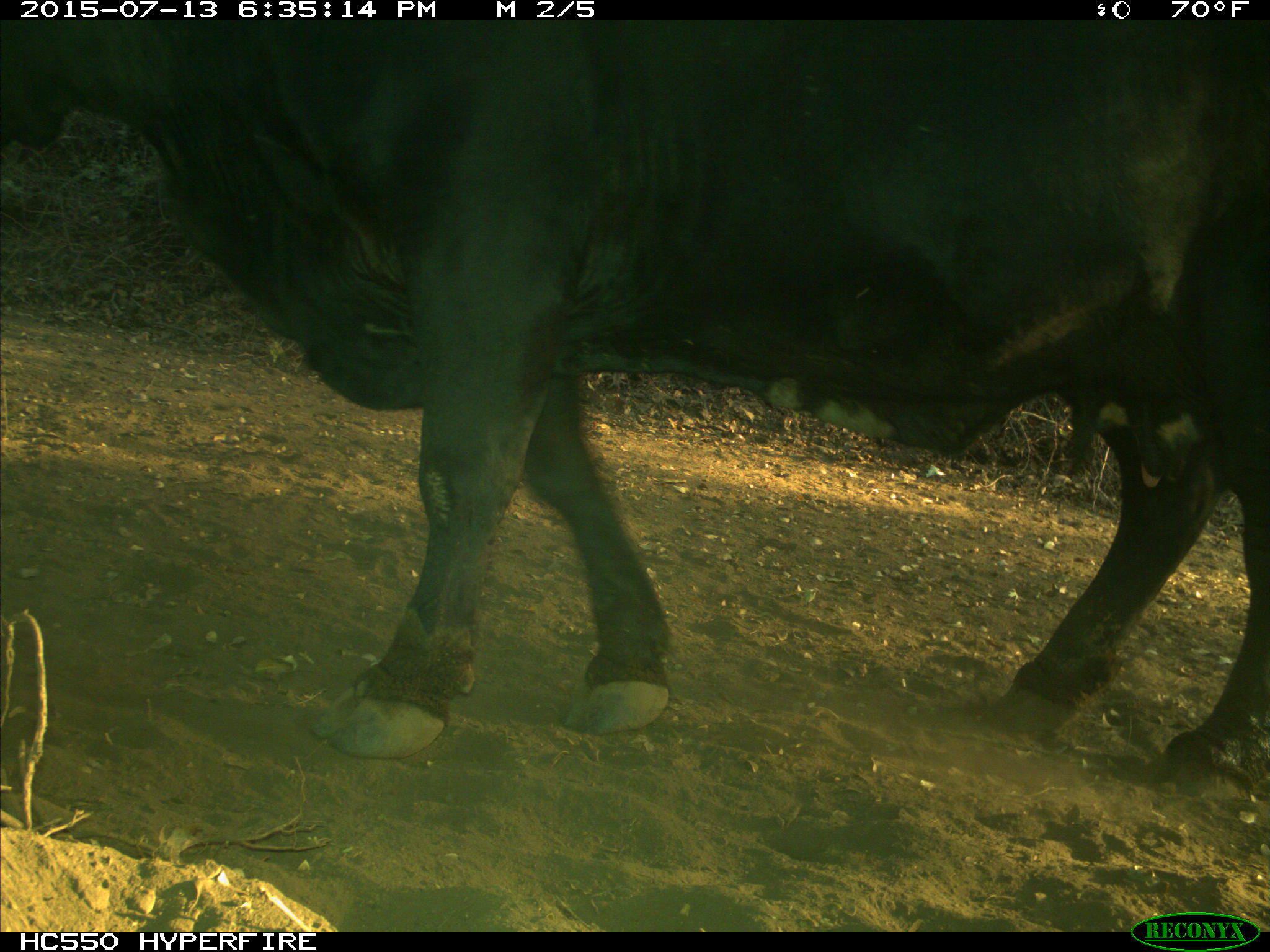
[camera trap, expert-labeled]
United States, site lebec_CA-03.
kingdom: Animalia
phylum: Chordata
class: Mammalia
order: Artiodactyla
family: Bovidae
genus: Bos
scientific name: Bos taurus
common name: domestic cow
Bos taurus (domestic cow).